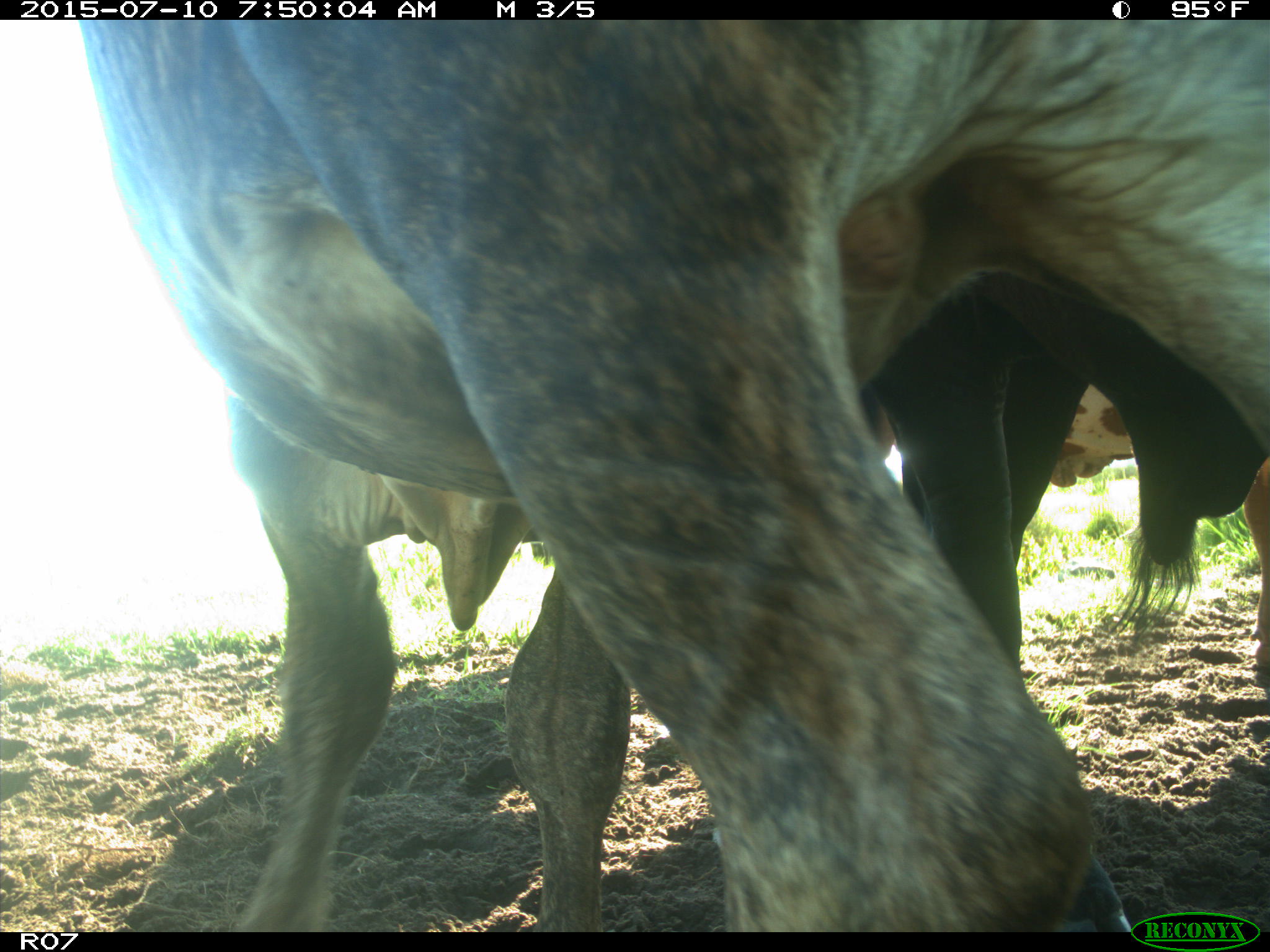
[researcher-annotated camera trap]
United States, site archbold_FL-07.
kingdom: Animalia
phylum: Chordata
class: Mammalia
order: Artiodactyla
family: Bovidae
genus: Bos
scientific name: Bos taurus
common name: domestic cow